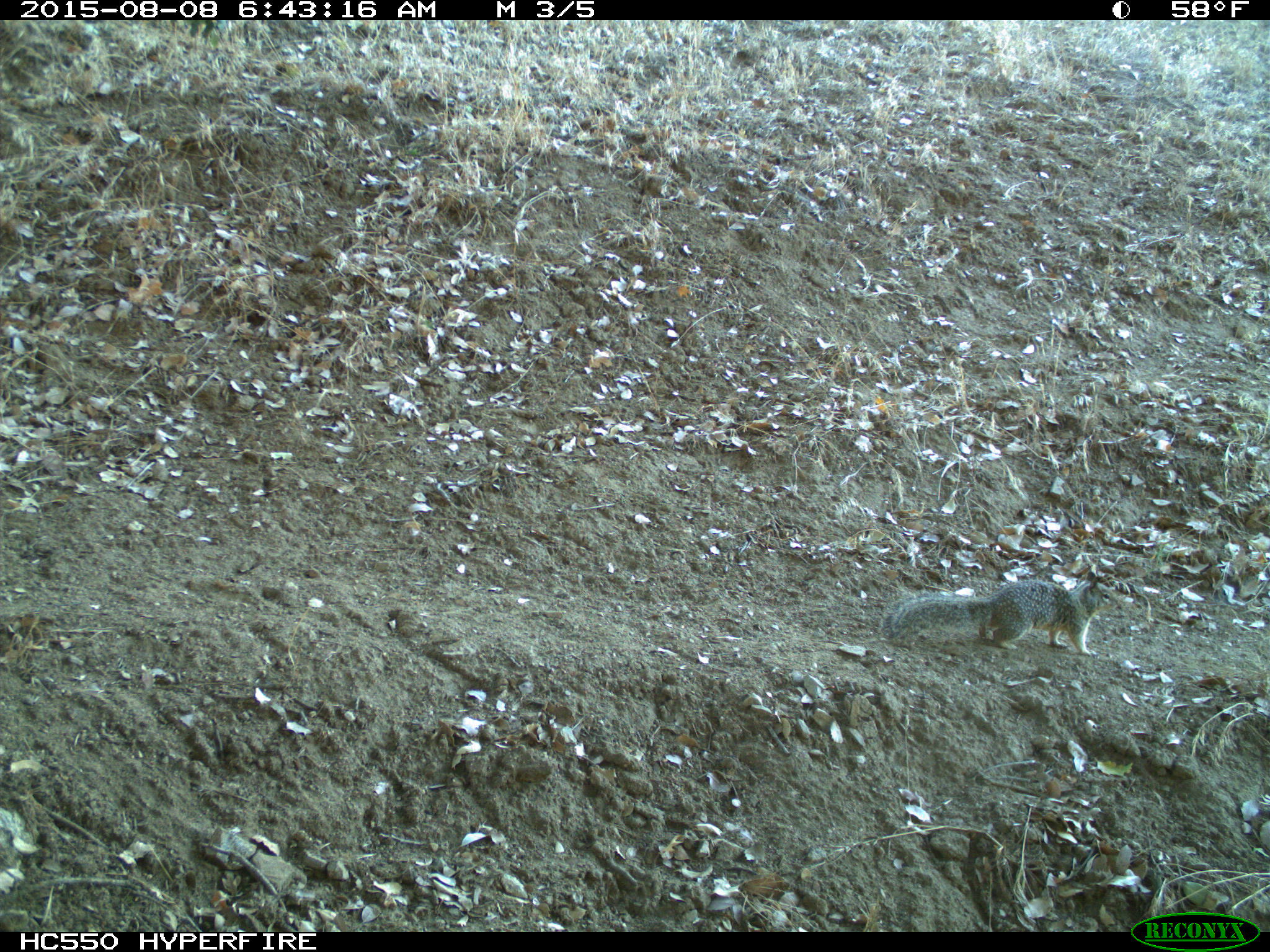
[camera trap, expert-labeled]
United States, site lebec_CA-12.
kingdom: Animalia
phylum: Chordata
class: Mammalia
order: Rodentia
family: Sciuridae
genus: Otospermophilus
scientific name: Otospermophilus beecheyi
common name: california ground squirrel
Otospermophilus beecheyi (california ground squirrel).